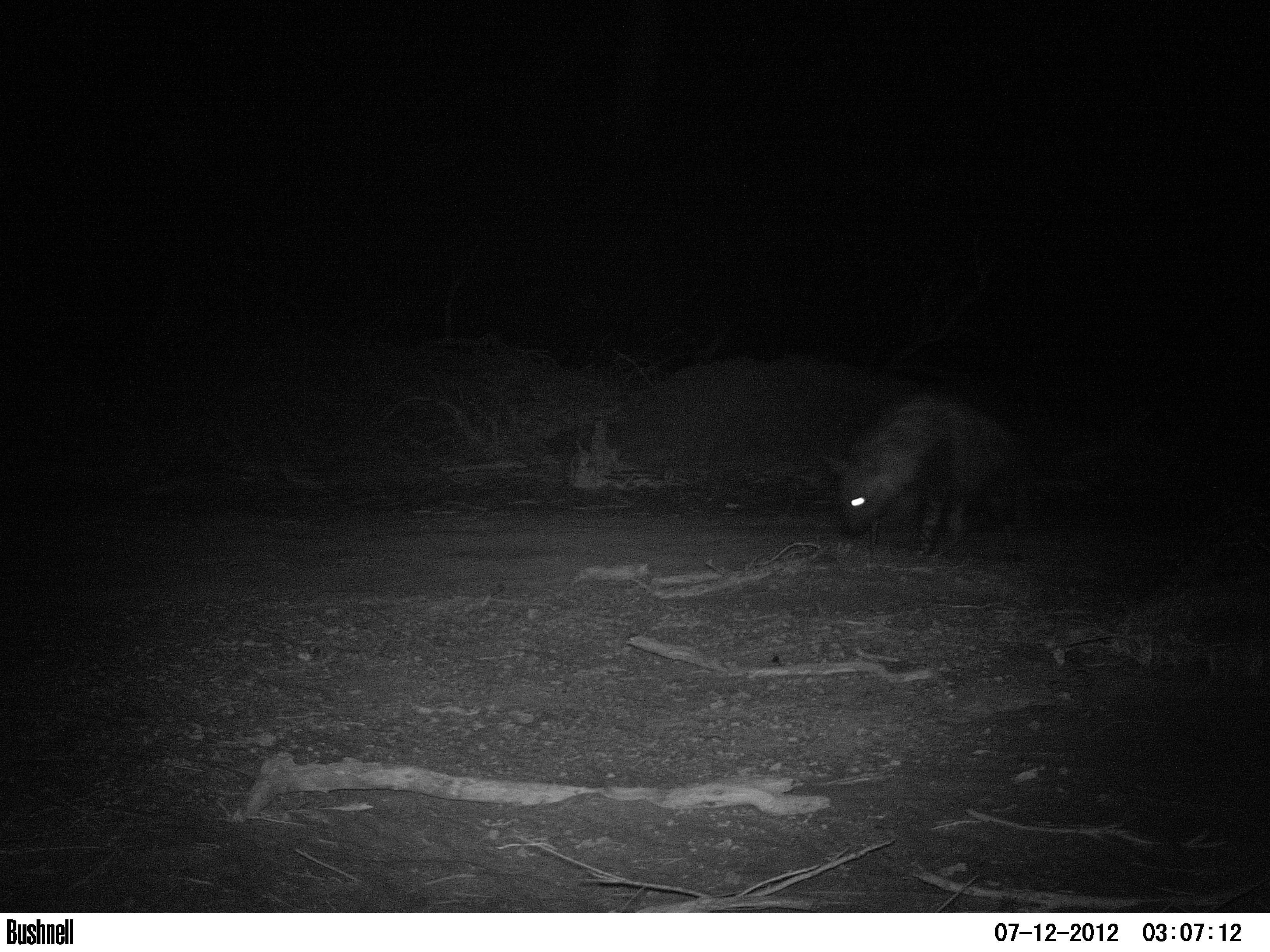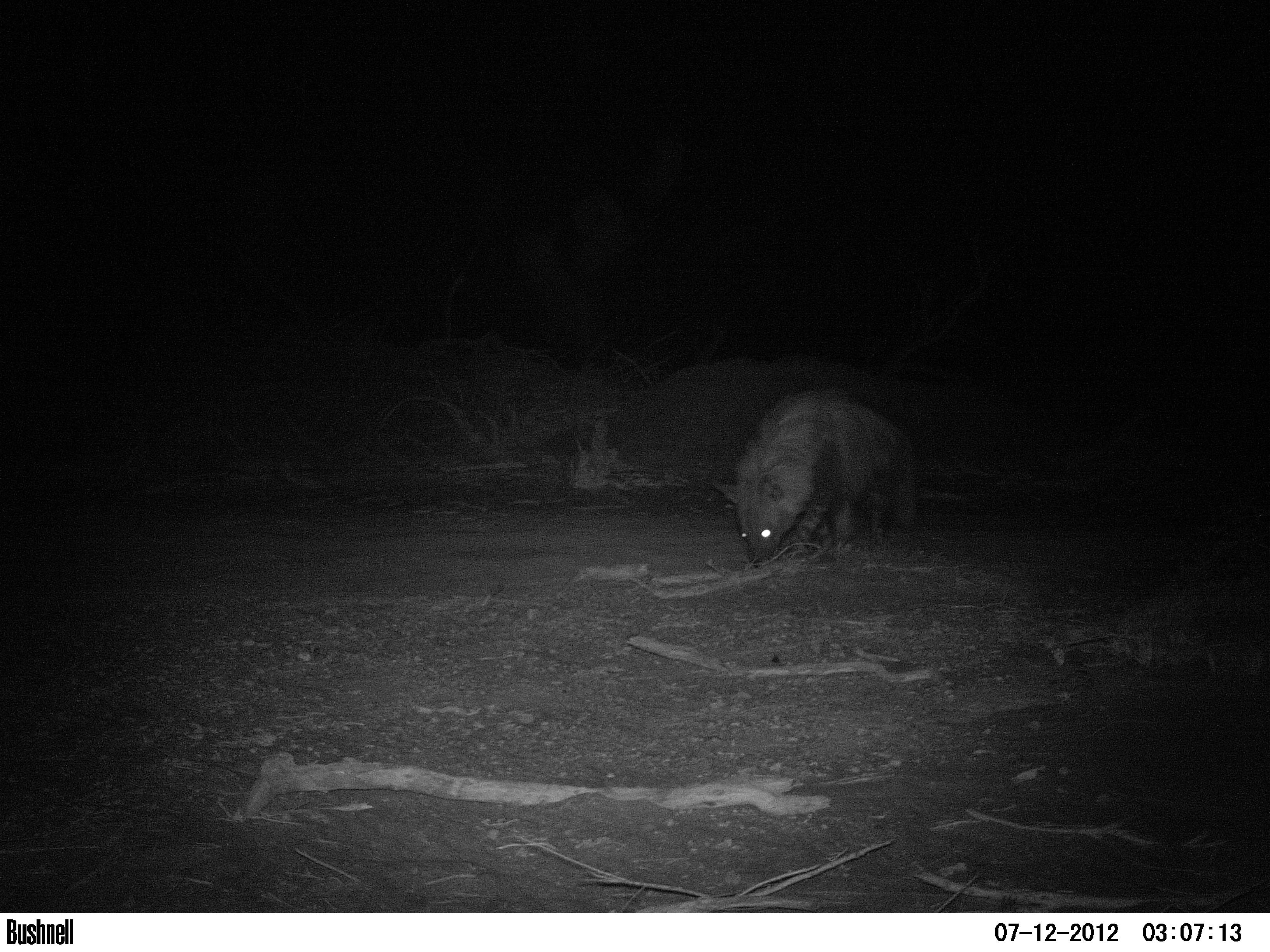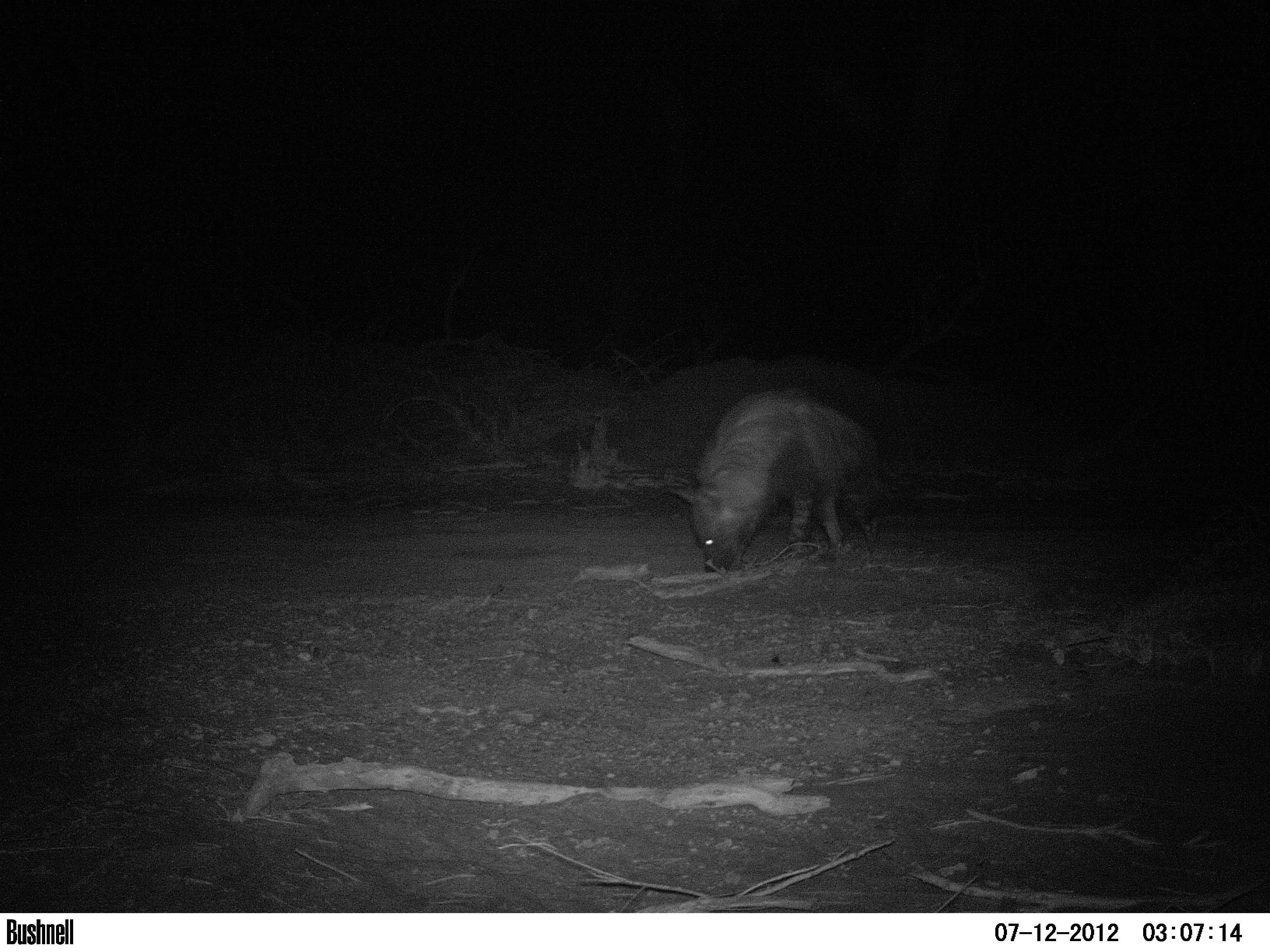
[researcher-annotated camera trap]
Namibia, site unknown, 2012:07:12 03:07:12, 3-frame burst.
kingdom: Animalia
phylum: Chordata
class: Mammalia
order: Carnivora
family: Hyaenidae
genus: Parahyaena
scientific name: Parahyaena brunnea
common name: brown hyena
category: hyaena brunnea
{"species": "hyaena brunnea (brown hyena) (Parahyaena brunnea)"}